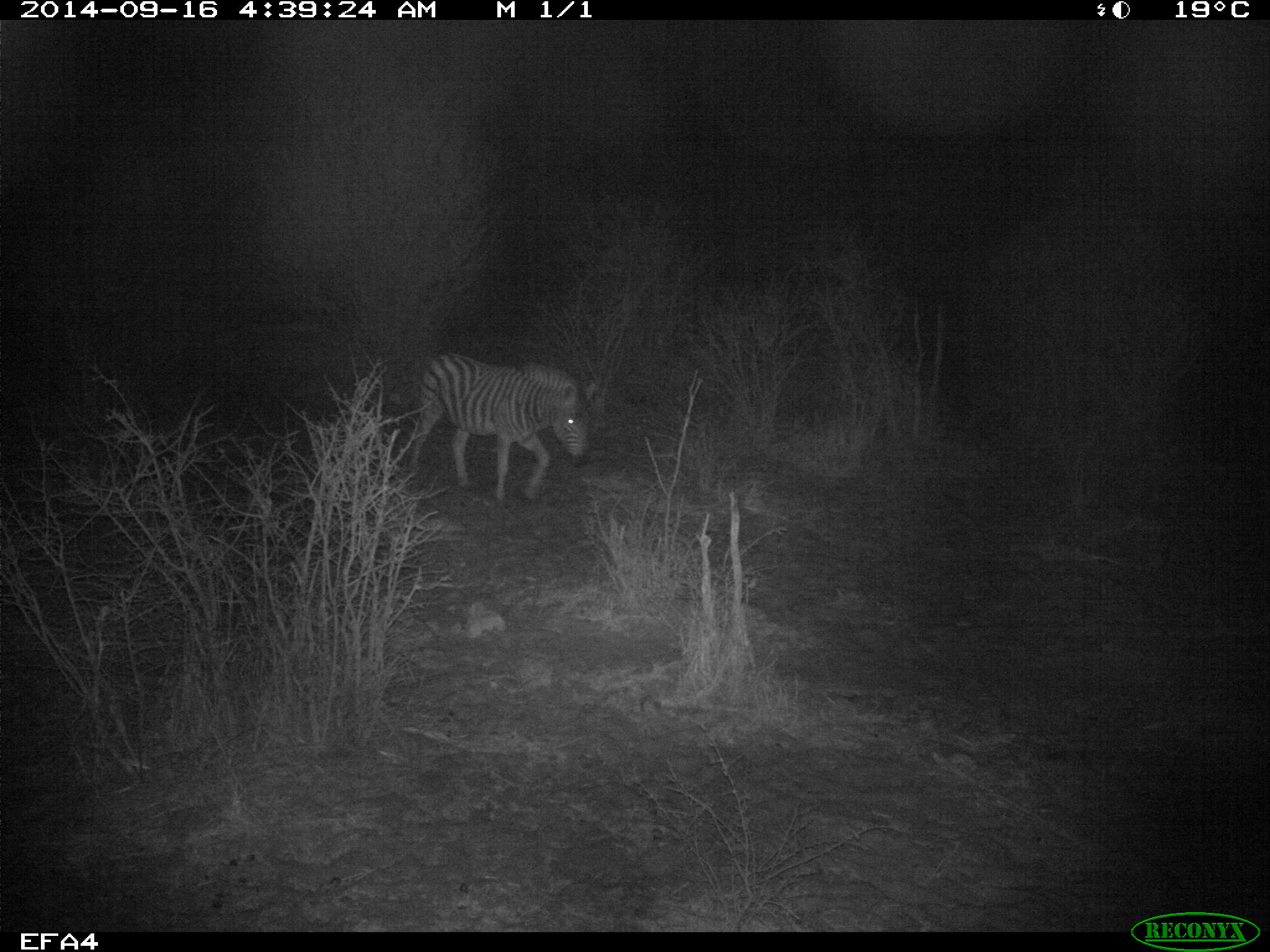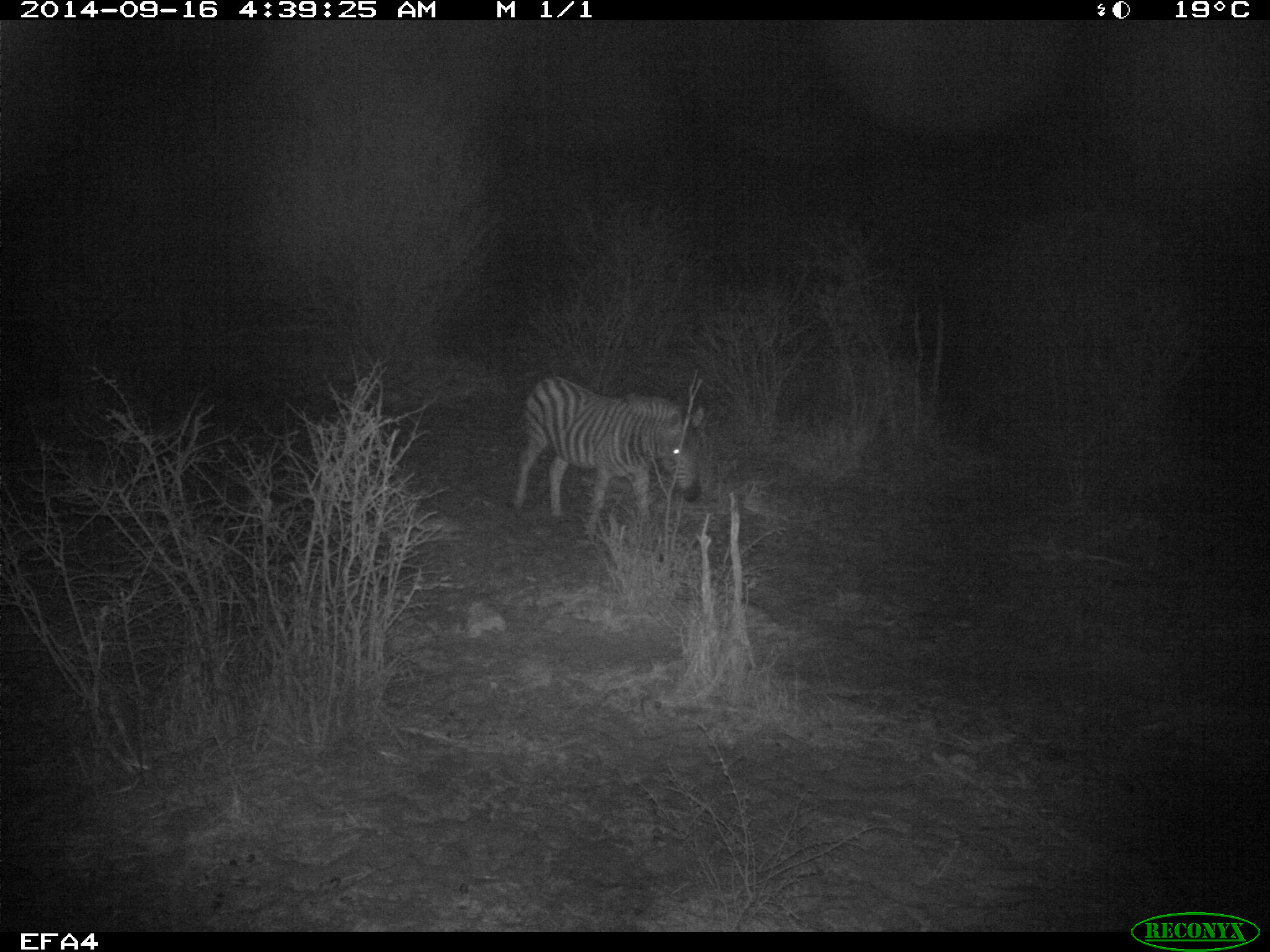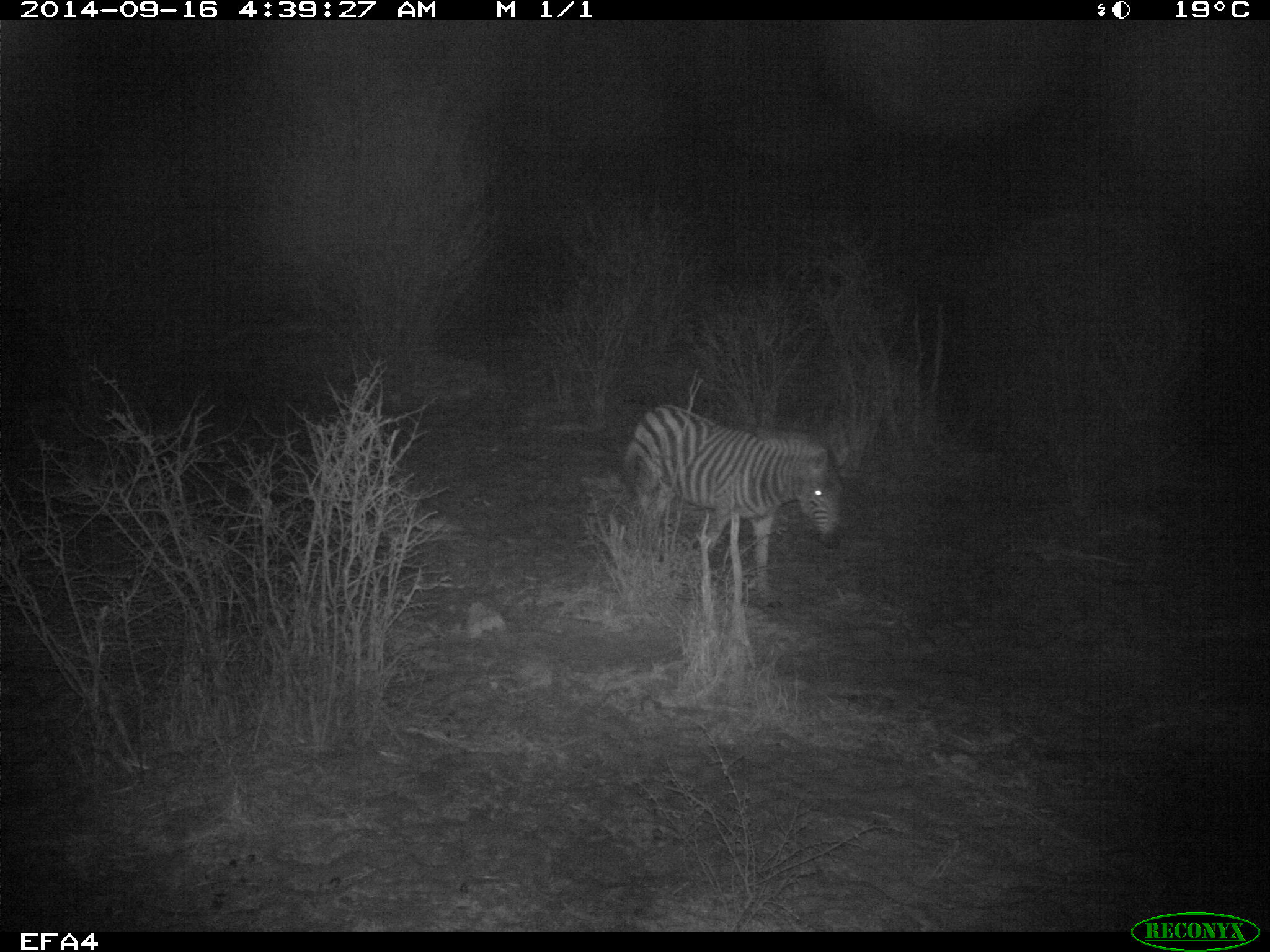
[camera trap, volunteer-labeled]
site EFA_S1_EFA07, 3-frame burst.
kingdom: Animalia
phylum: Chordata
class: Mammalia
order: Perissodactyla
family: Equidae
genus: Equus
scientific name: Equus quagga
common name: plains zebra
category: zebraplains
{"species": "zebraplains (plains zebra) (Equus quagga)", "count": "1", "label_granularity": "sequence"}